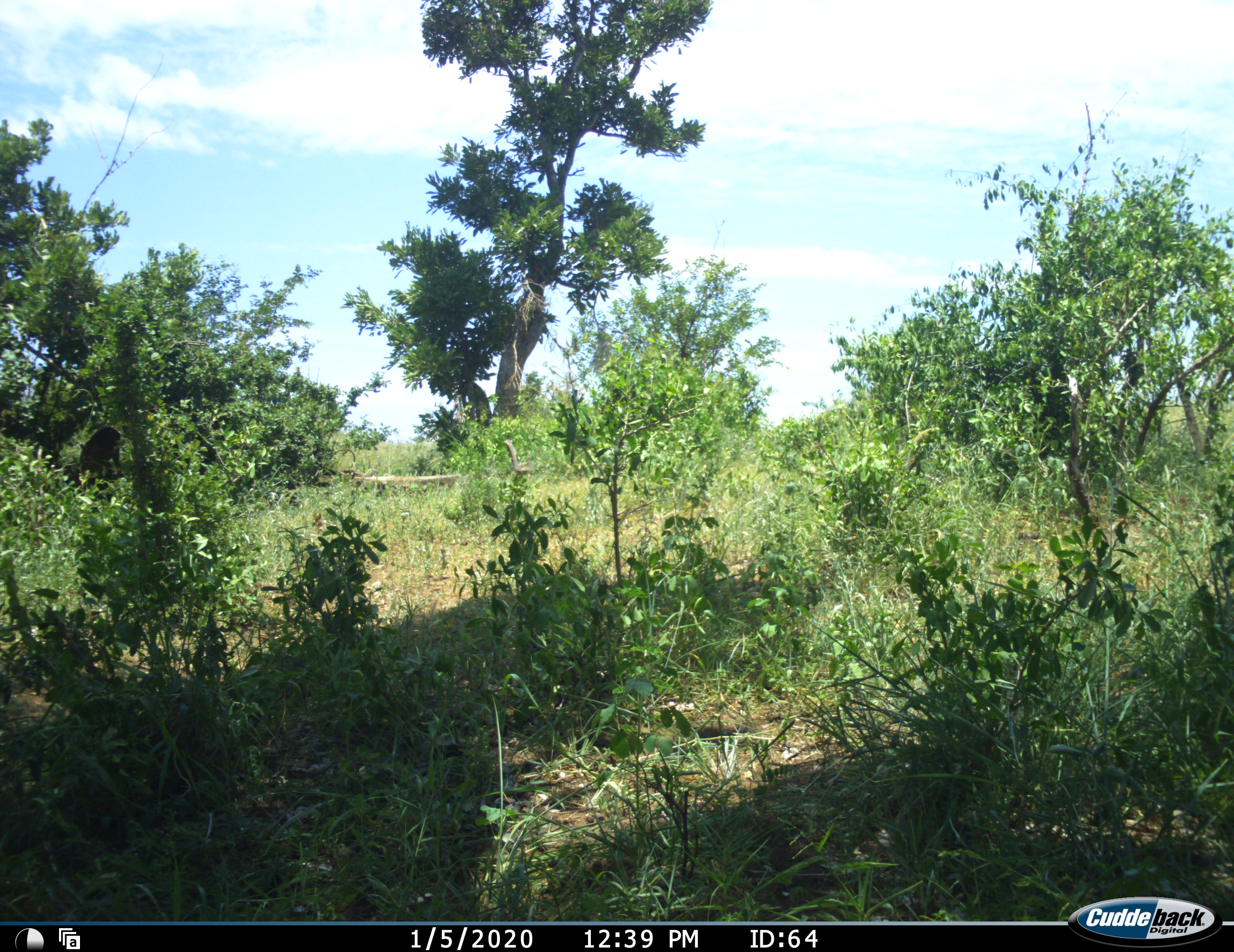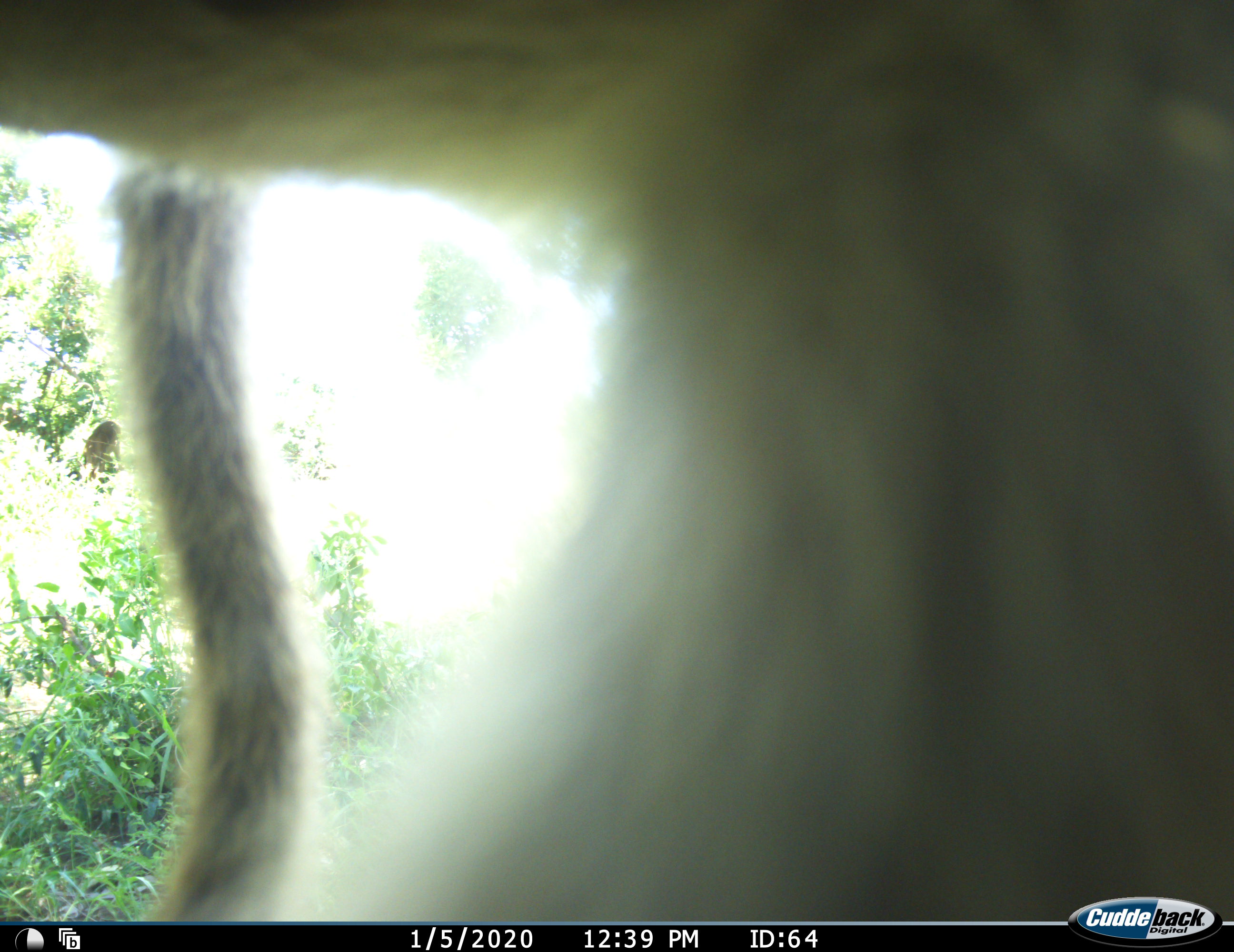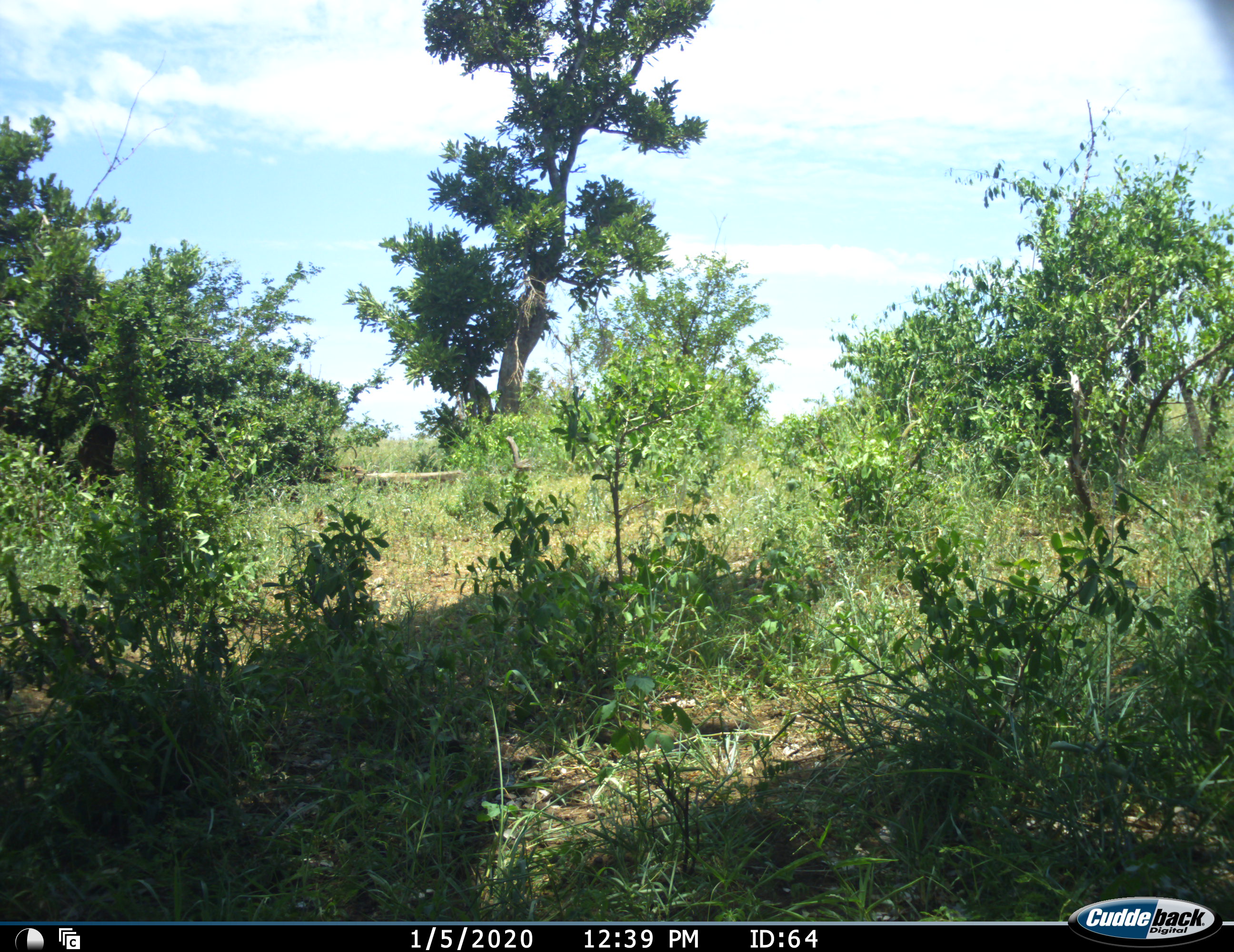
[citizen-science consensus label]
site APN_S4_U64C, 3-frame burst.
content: unidentified animal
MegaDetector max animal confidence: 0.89